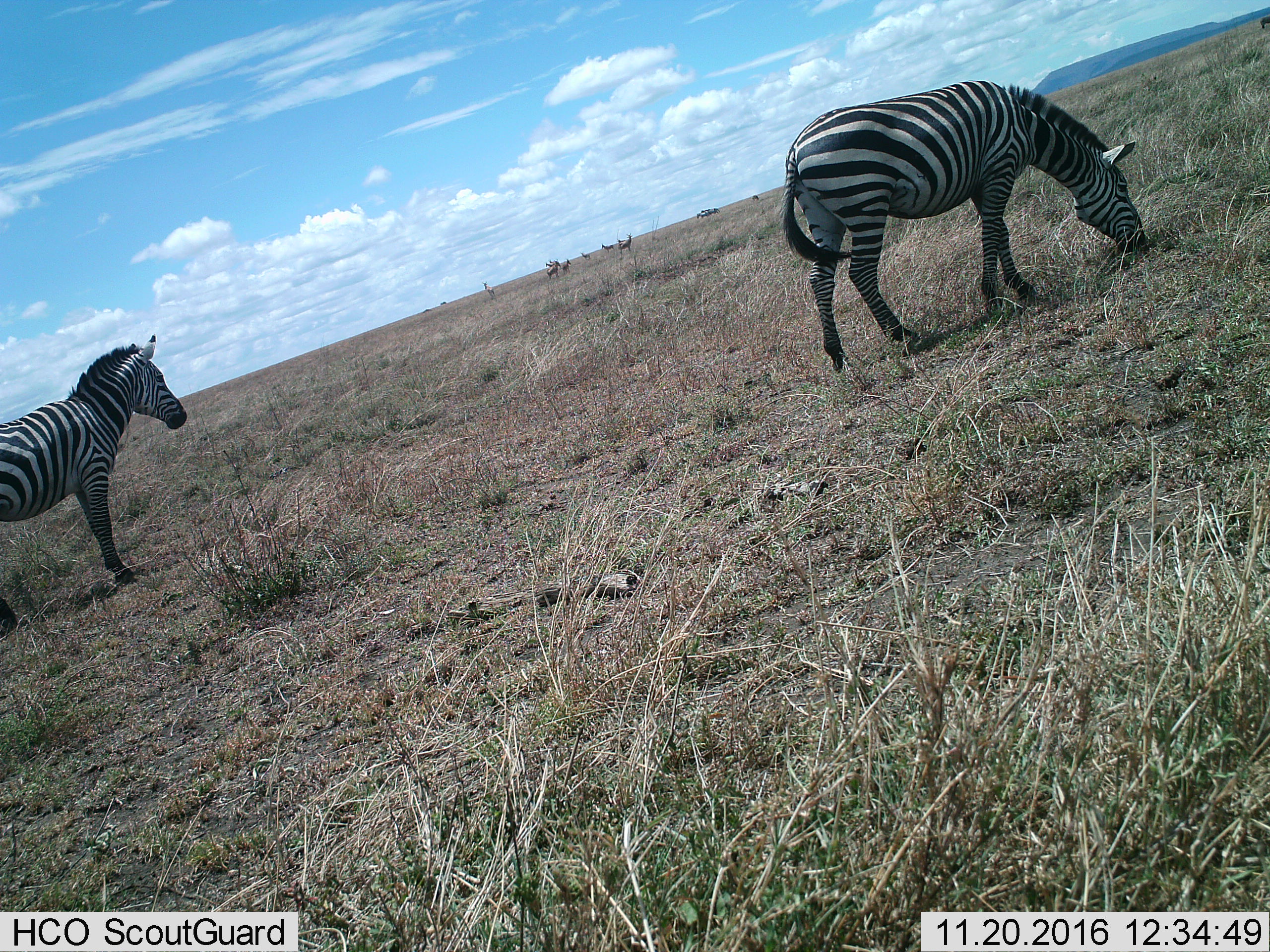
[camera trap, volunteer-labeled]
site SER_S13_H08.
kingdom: Animalia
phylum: Chordata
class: Mammalia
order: Perissodactyla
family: Equidae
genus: Equus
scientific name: Equus quagga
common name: plains zebra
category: zebraplains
Zebraplains (plains zebra) (Equus quagga), count 2. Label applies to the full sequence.